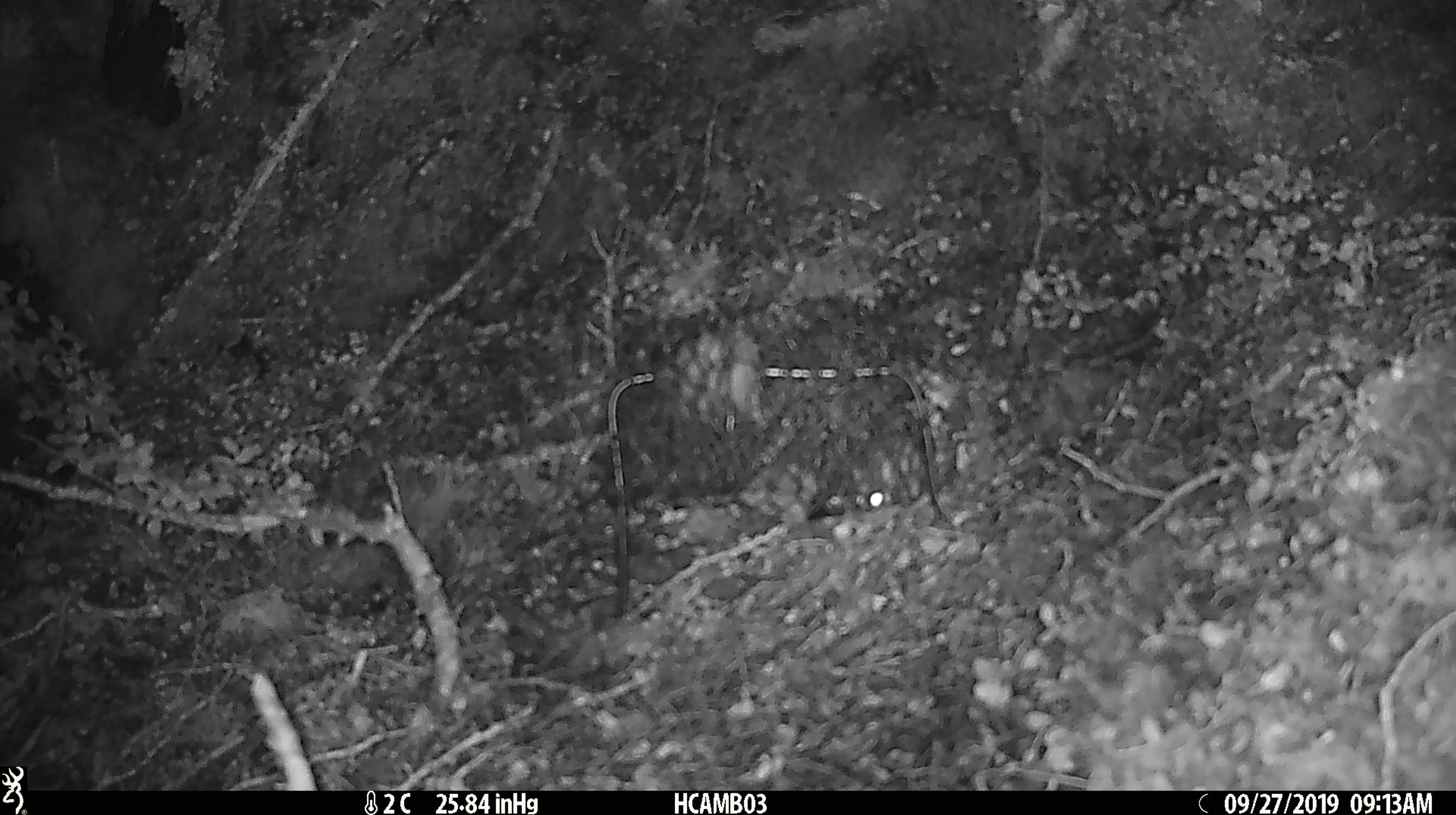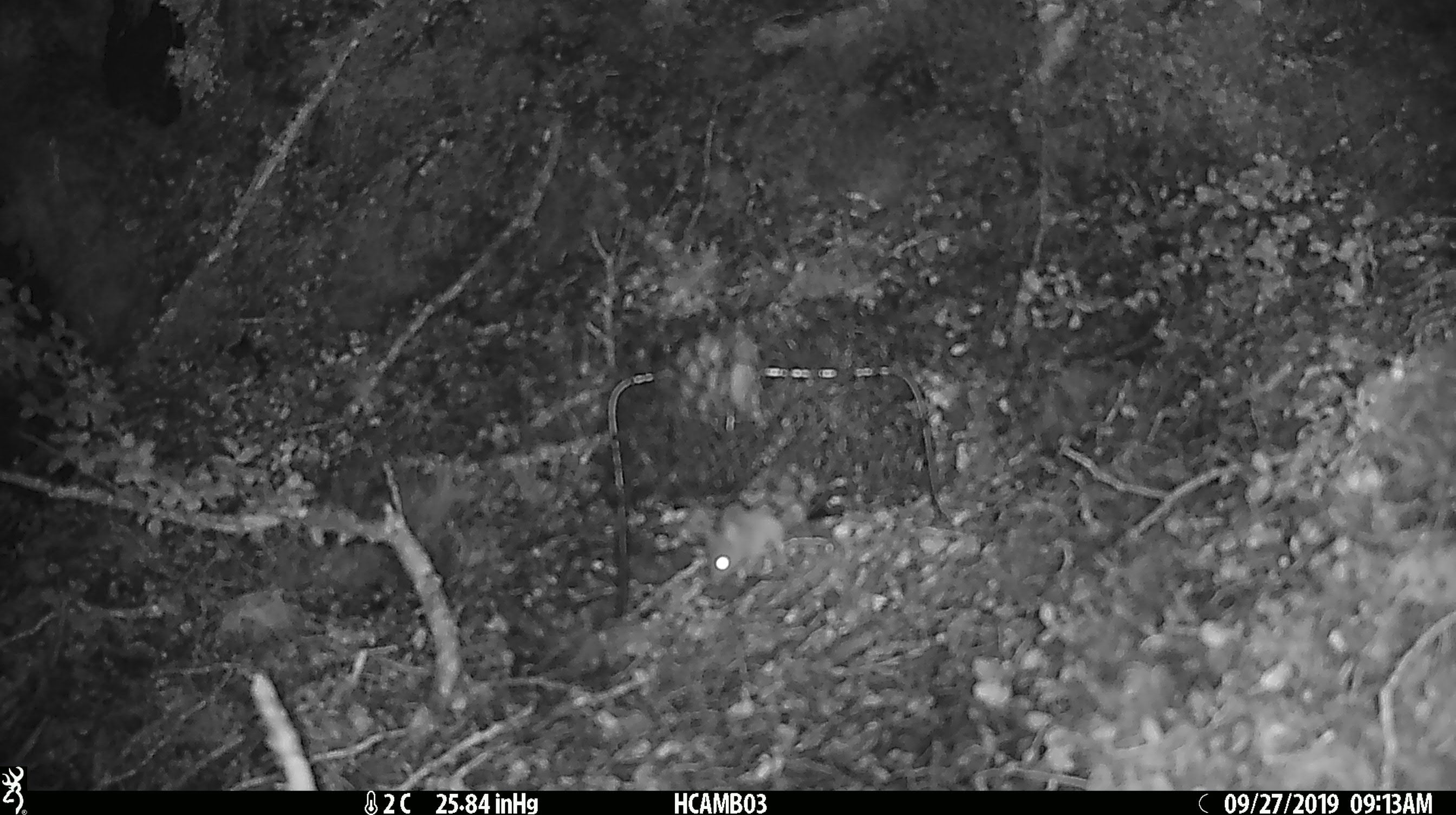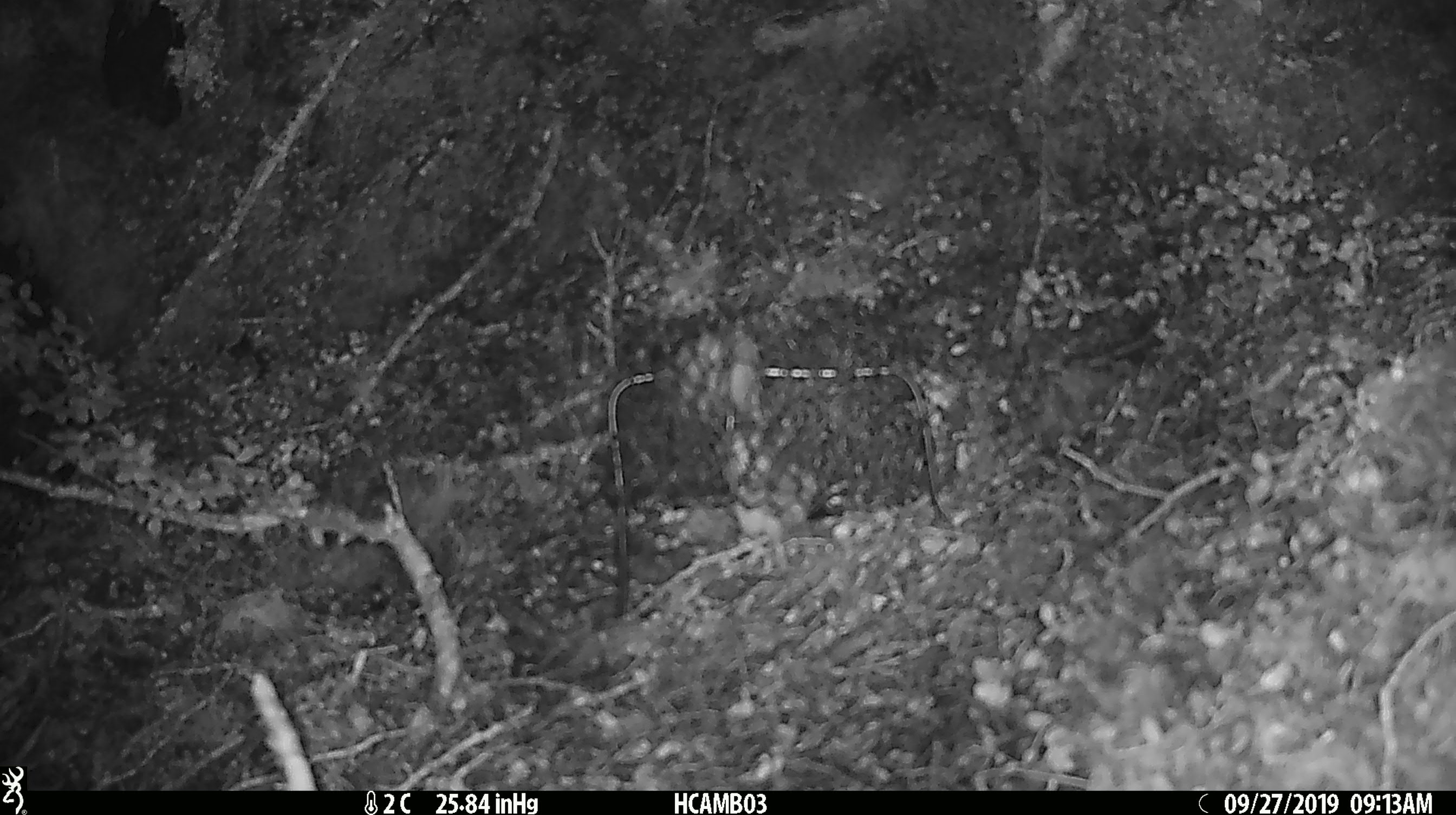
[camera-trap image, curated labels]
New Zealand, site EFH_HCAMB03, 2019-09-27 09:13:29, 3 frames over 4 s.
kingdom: Animalia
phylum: Chordata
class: Mammalia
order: Rodentia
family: Muridae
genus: Mus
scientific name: Mus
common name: mouse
Mouse (Mus).